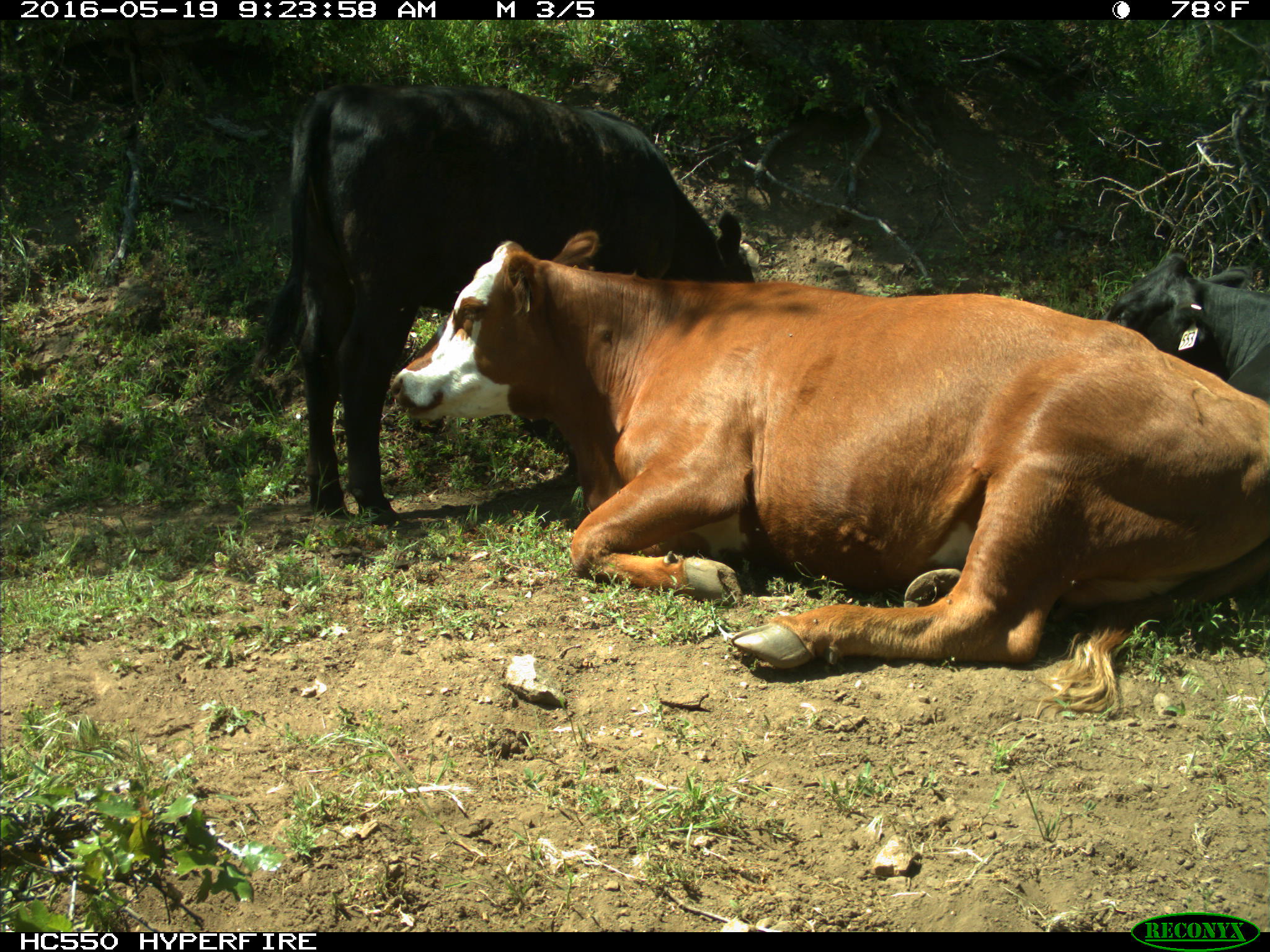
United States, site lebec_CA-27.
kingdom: Animalia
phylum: Chordata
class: Mammalia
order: Artiodactyla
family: Bovidae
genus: Bos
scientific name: Bos taurus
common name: domestic cow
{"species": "Bos taurus (domestic cow)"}